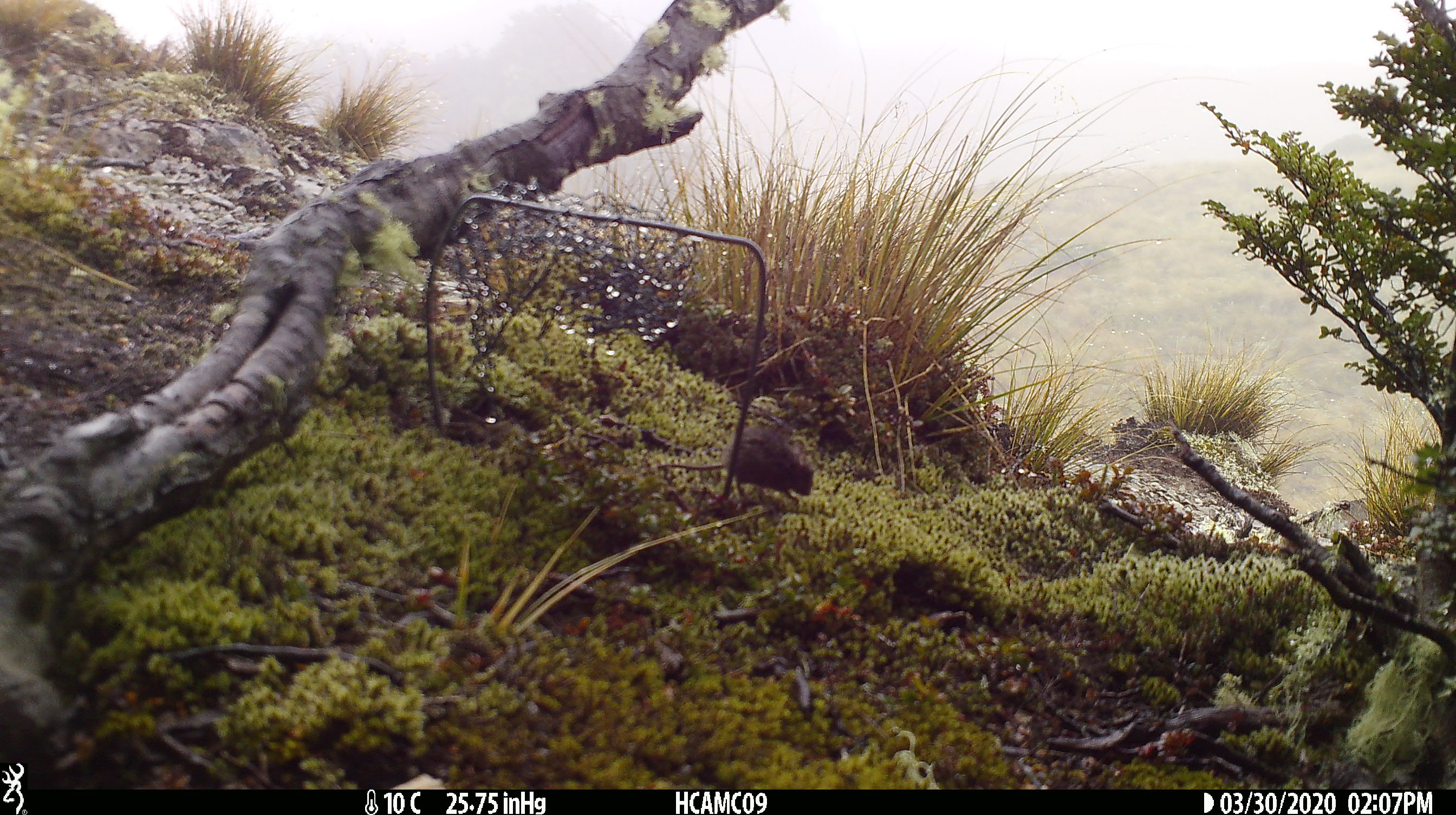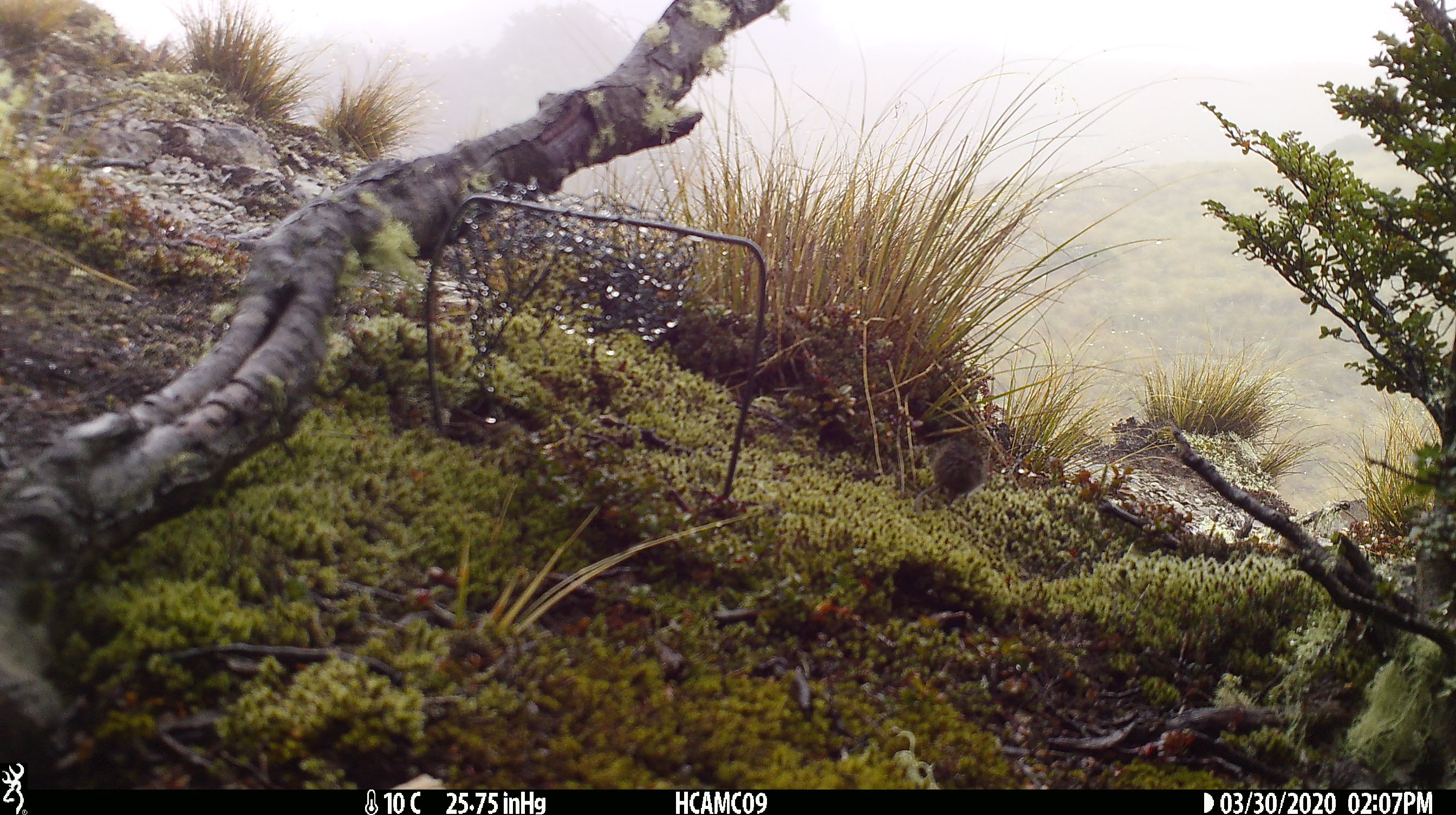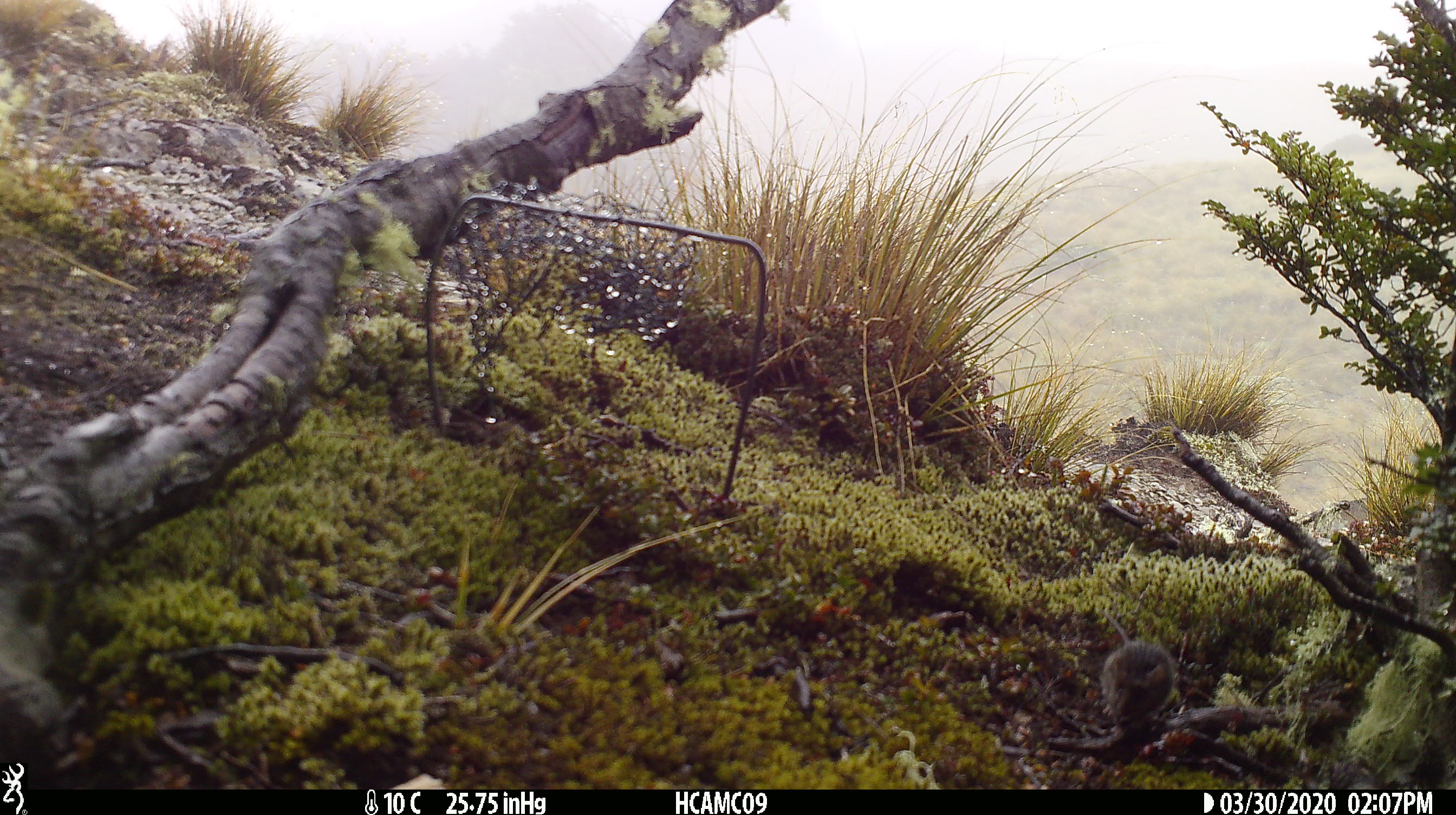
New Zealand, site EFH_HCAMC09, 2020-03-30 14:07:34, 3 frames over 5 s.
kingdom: Animalia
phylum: Chordata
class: Mammalia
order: Rodentia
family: Muridae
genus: Mus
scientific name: Mus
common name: mouse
Mouse (Mus).